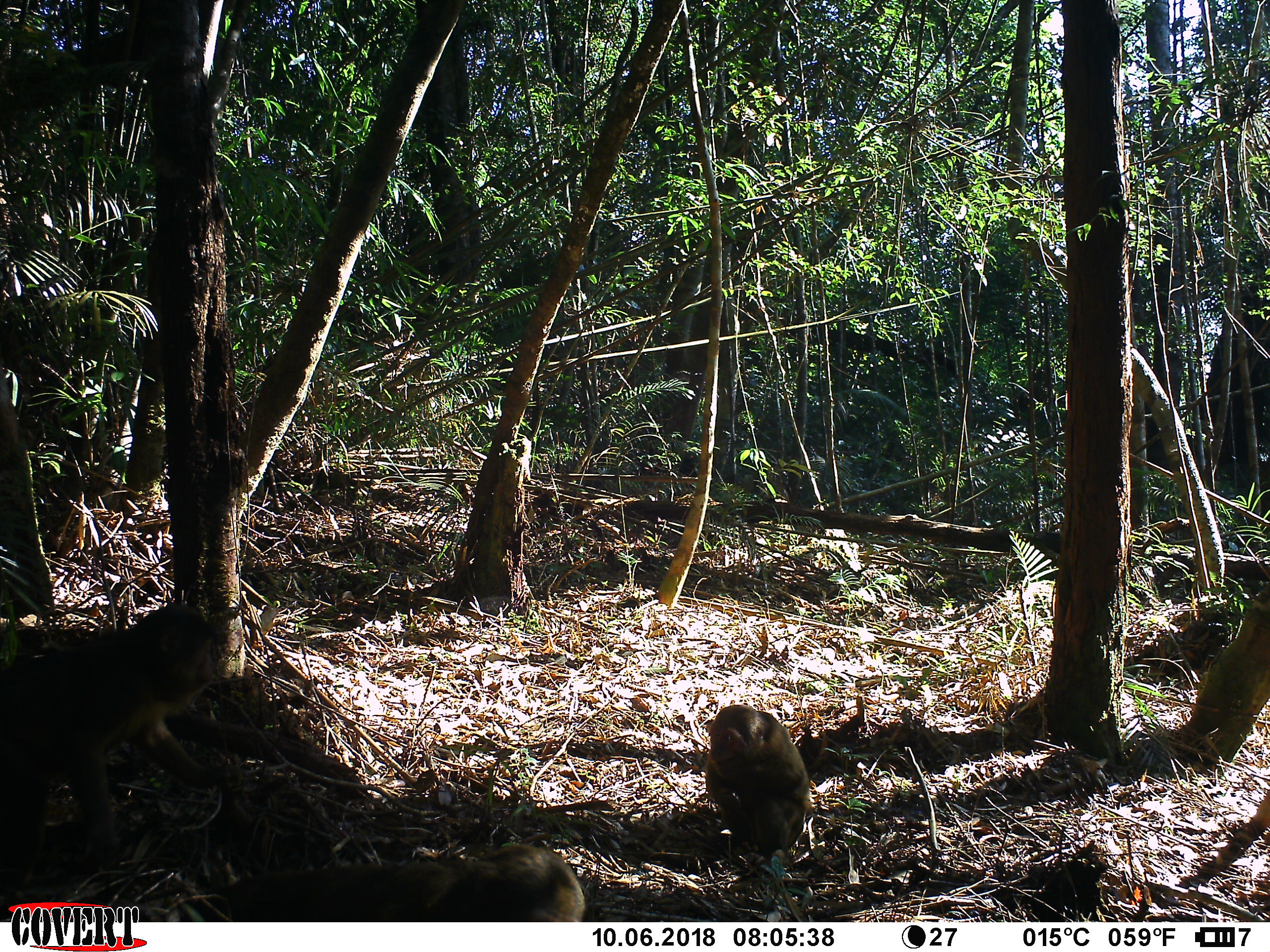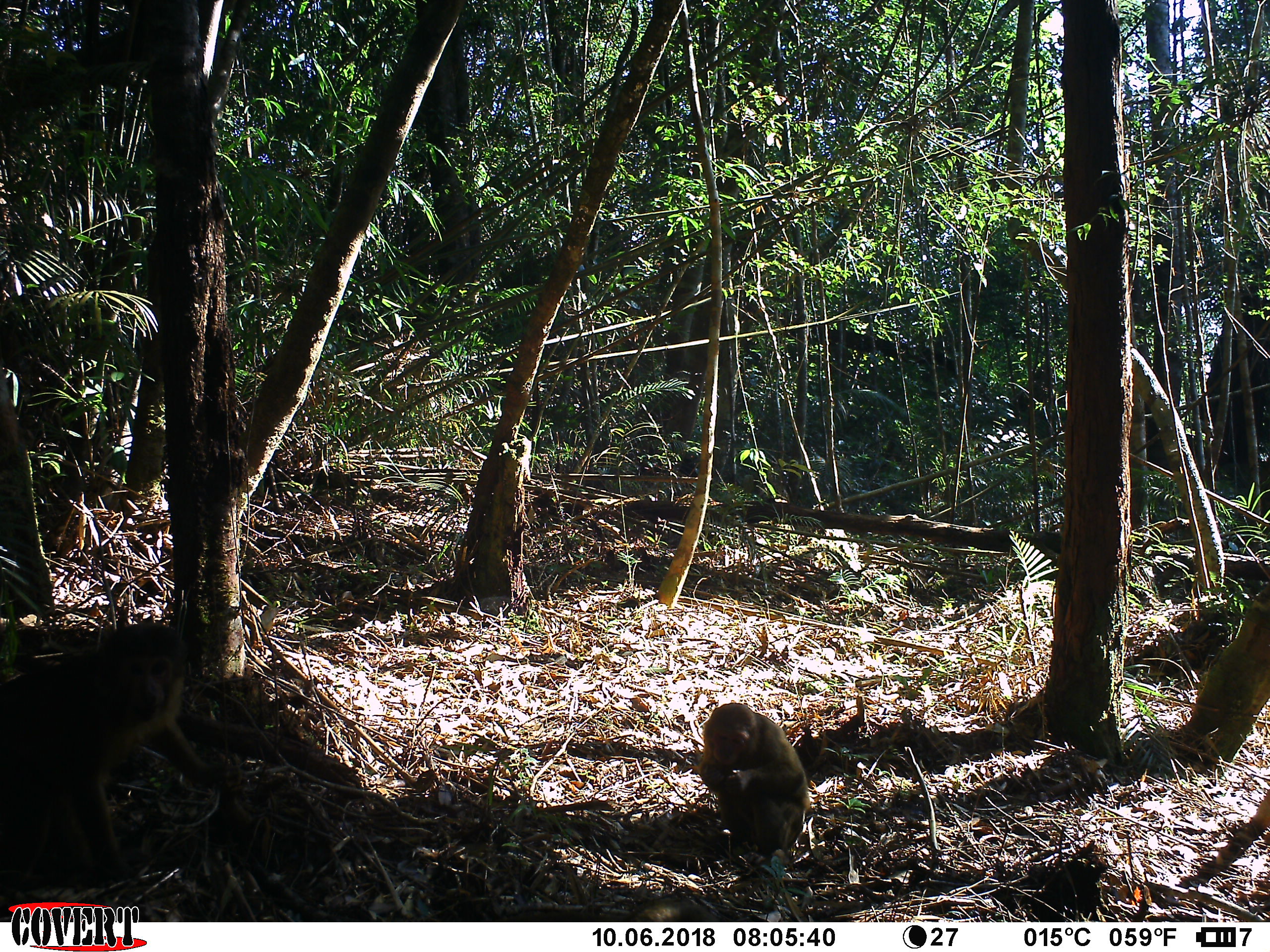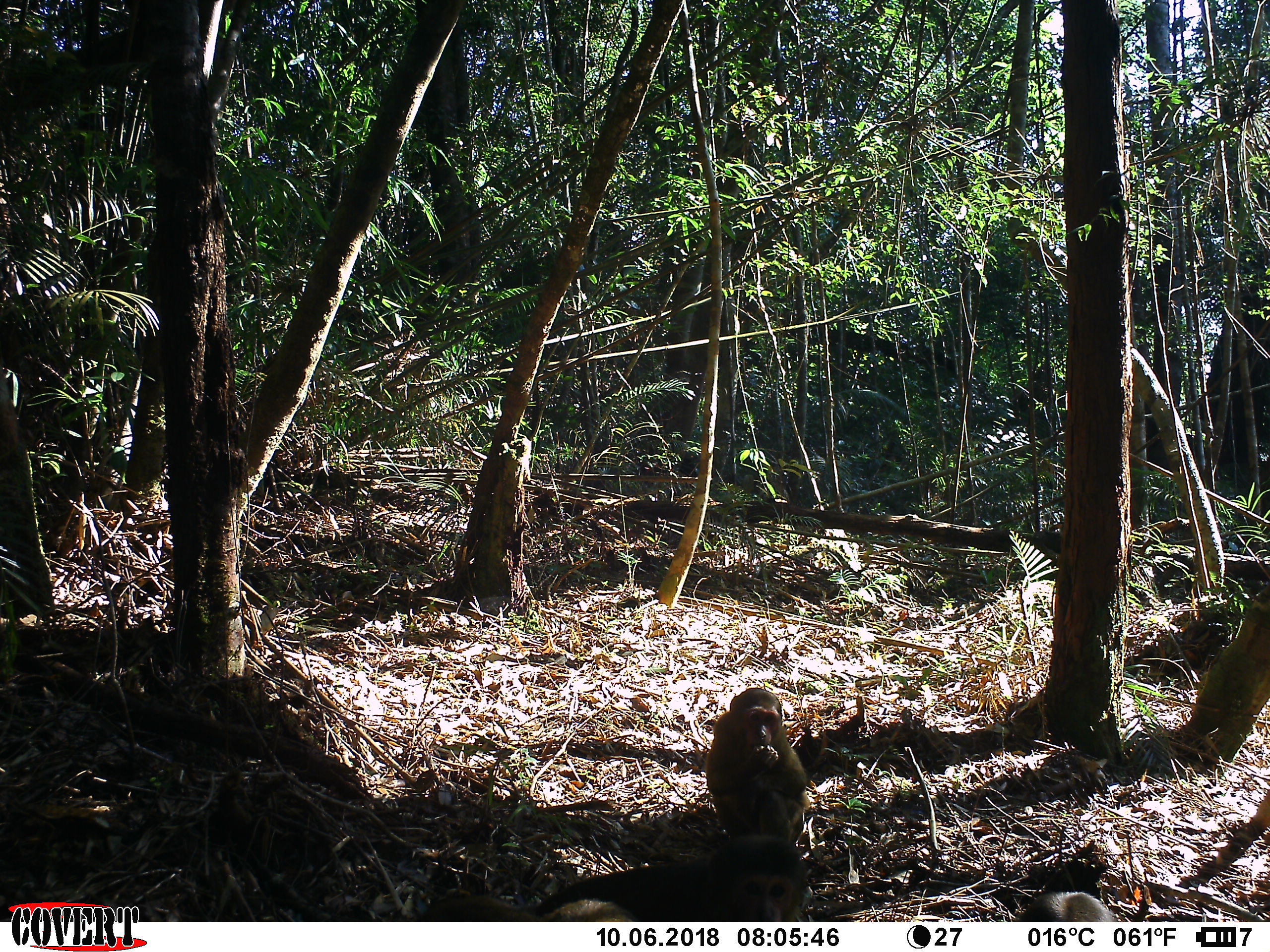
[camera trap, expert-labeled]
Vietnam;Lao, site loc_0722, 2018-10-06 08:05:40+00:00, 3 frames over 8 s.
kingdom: Animalia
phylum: Chordata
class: Mammalia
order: Primates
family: Cercopithecidae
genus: Macaca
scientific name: Macaca arctoides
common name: stump-tailed macaque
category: stump tailed macaque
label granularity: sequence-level